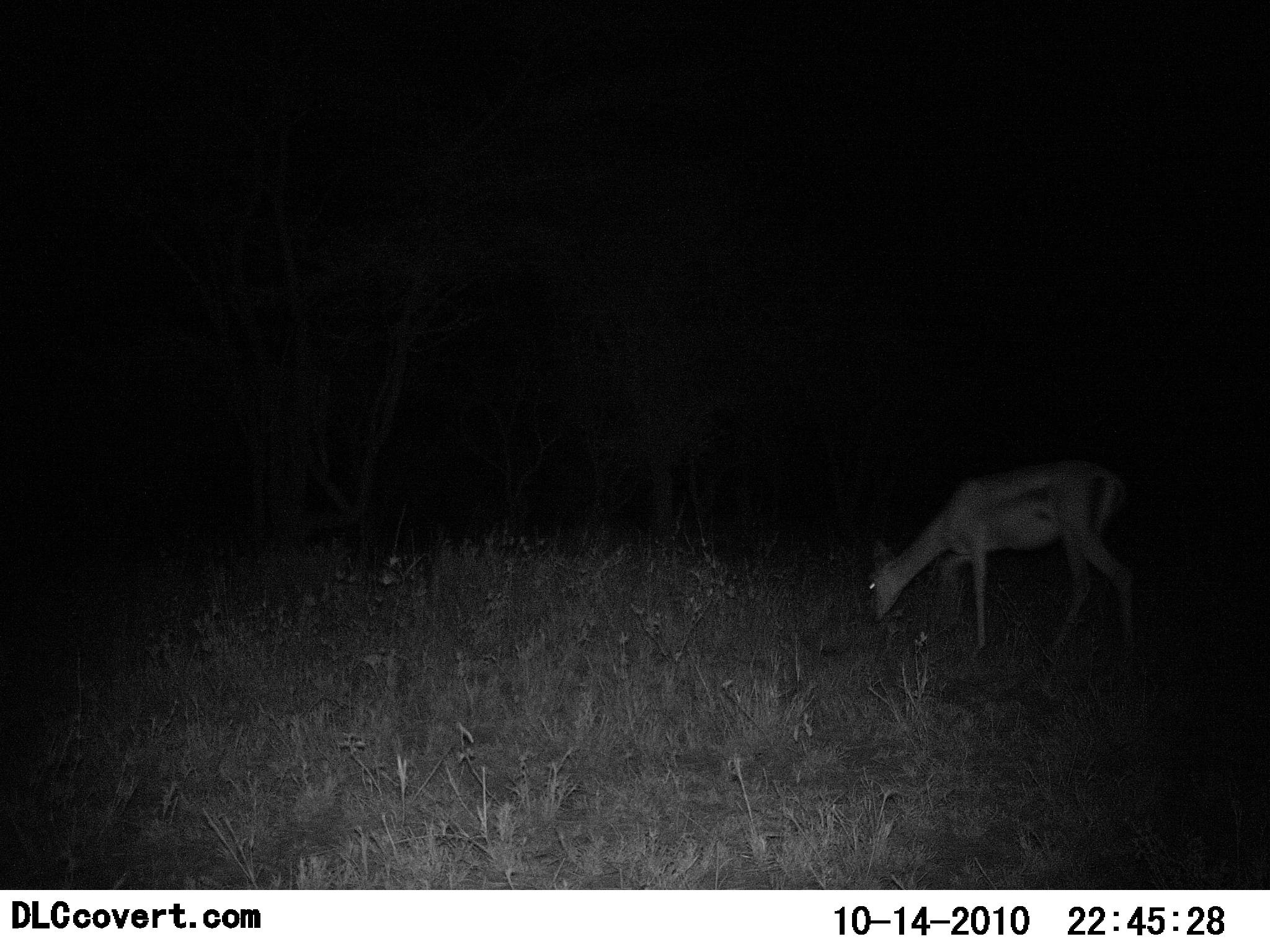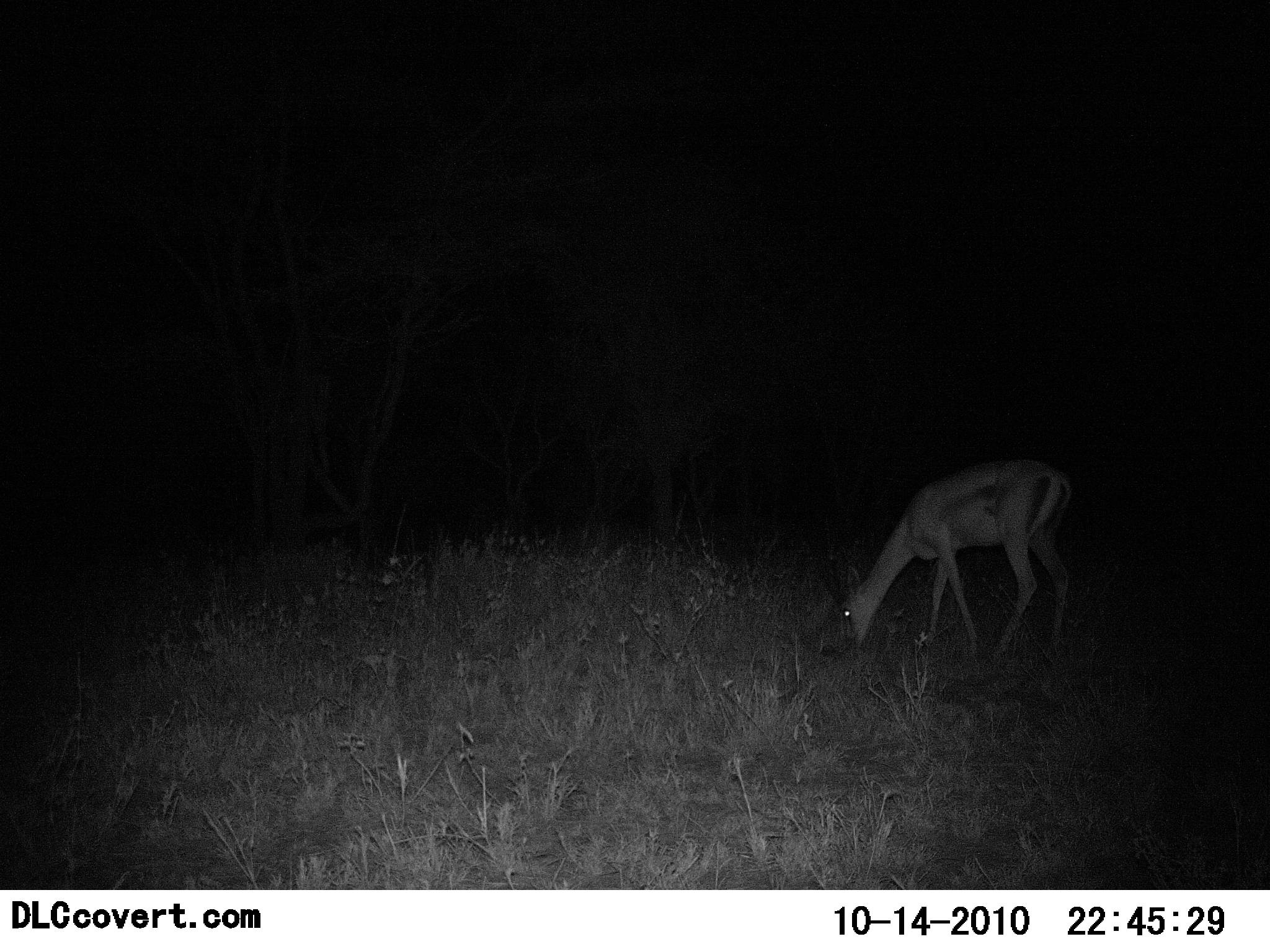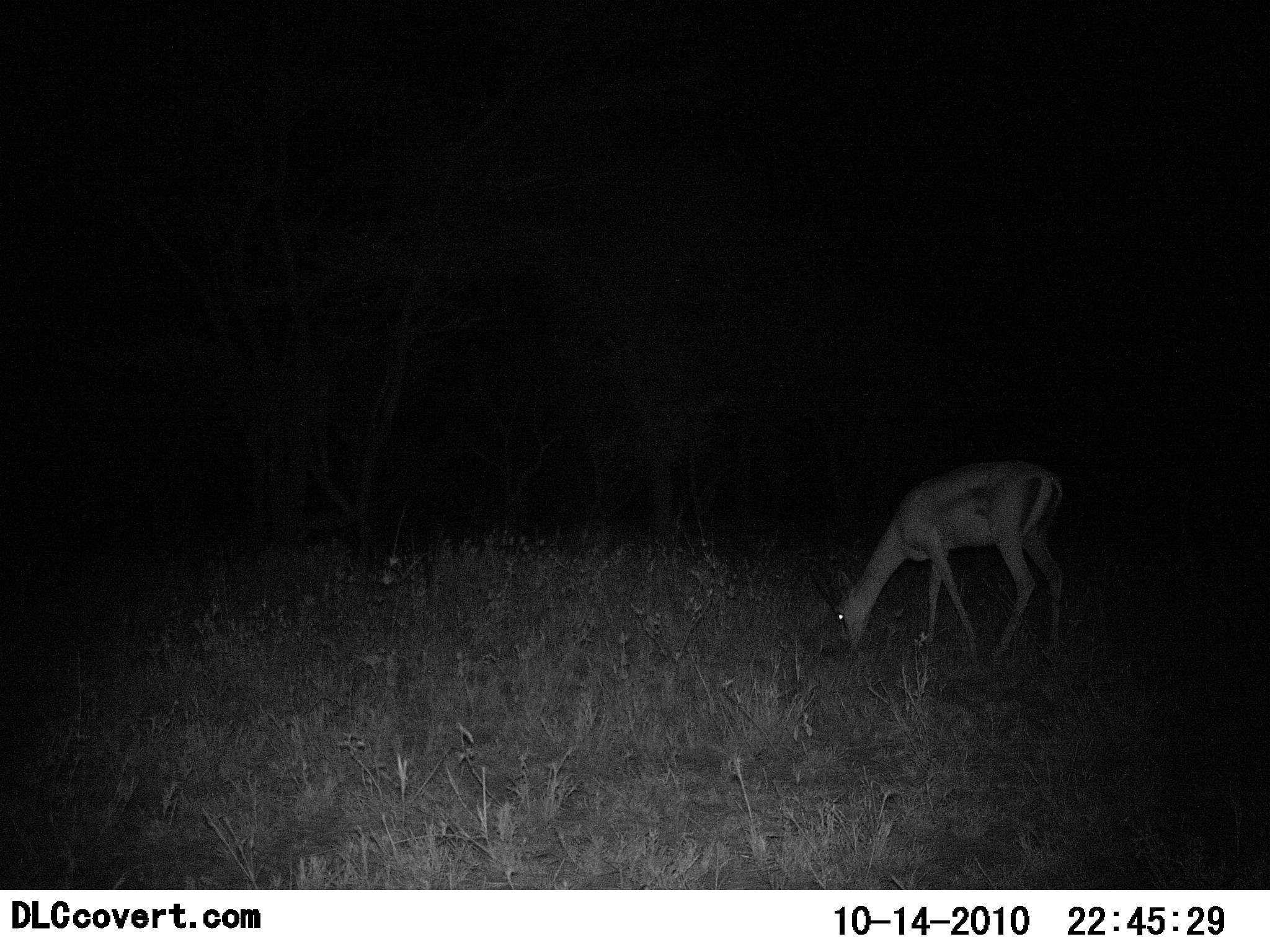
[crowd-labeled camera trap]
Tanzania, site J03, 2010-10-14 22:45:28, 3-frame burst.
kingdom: Animalia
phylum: Chordata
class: Mammalia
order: Artiodactyla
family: Bovidae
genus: Nanger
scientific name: Nanger granti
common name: grant's gazelle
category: gazellegrants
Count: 1.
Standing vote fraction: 0%.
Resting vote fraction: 0%.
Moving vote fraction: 6%.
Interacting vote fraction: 0%.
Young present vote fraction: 0%.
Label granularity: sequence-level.